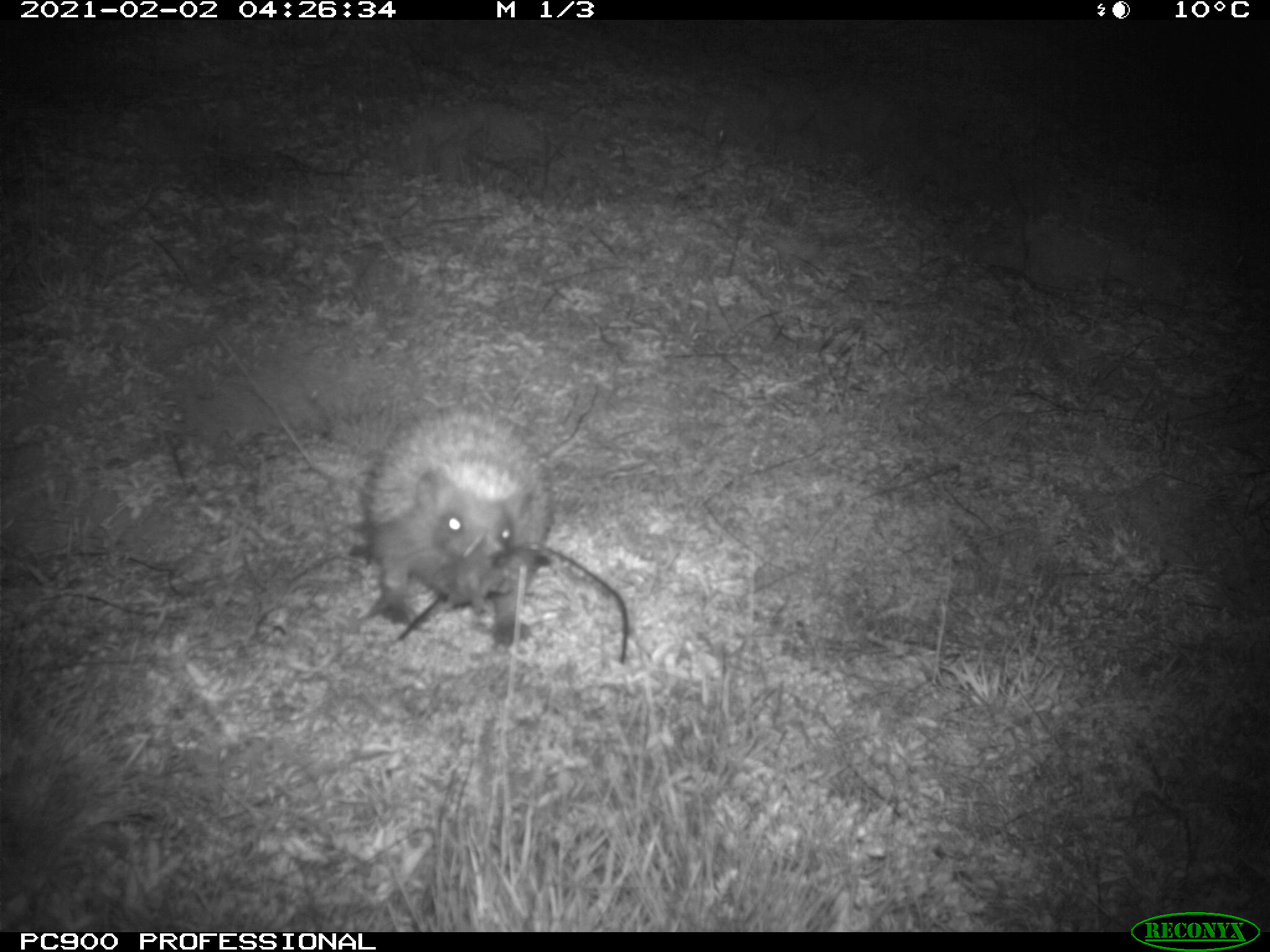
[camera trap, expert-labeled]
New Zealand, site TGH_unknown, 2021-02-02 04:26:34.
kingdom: Animalia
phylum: Chordata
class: Mammalia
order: Eulipotyphla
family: Erinaceidae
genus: Erinaceus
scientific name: Erinaceus europaeus europaeus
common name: european hedgehog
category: hedgehog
Hedgehog (european hedgehog) (Erinaceus europaeus europaeus).